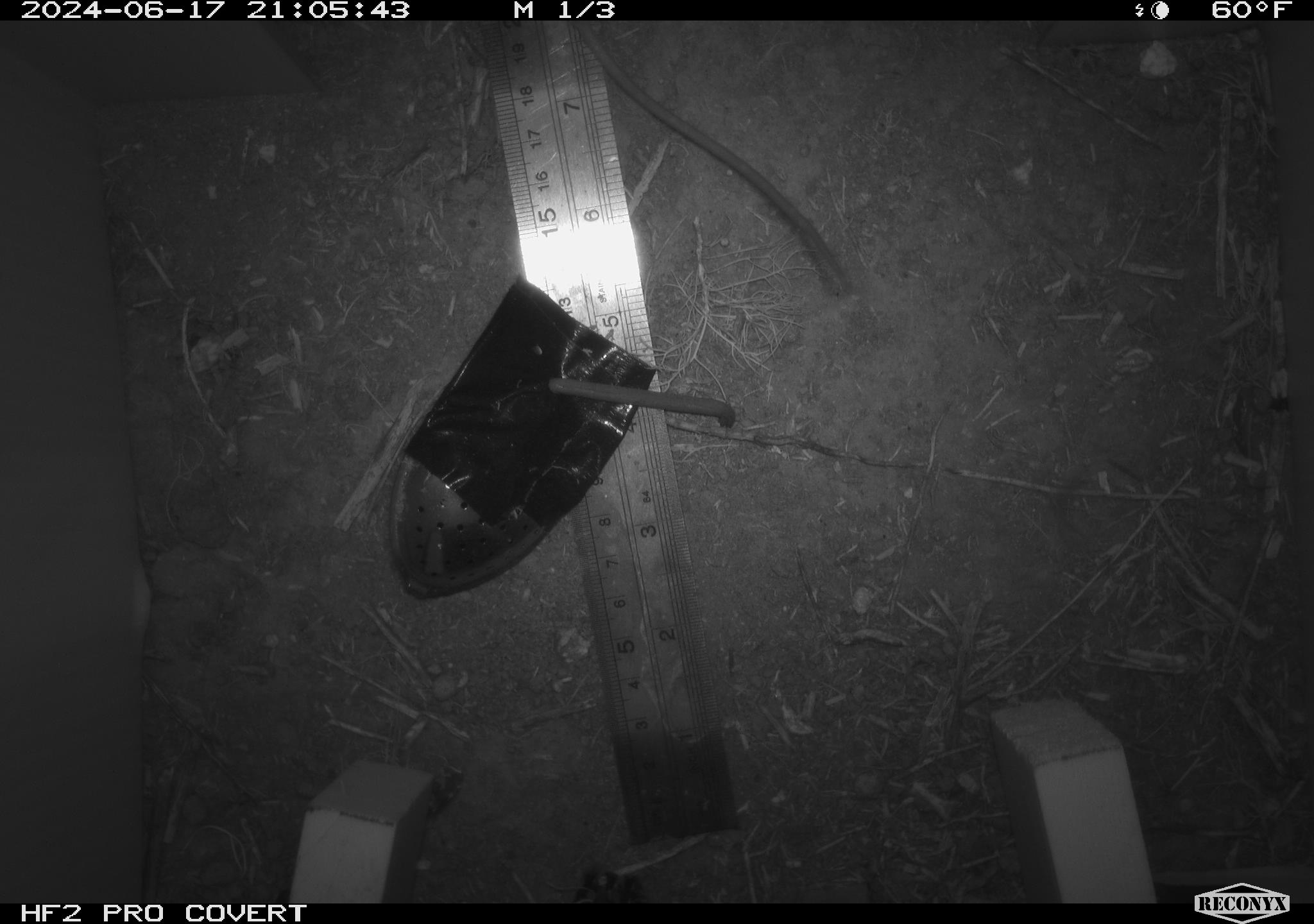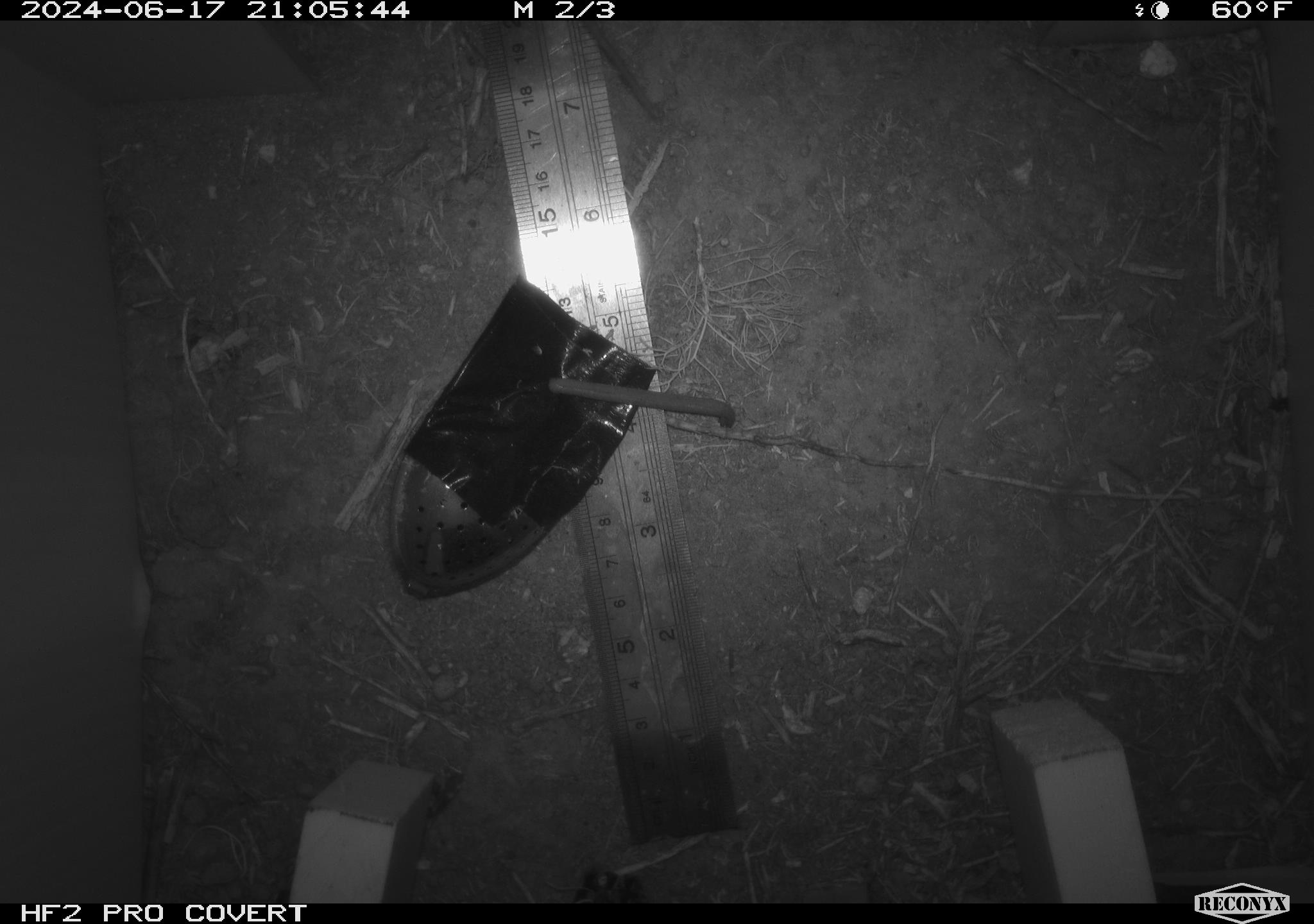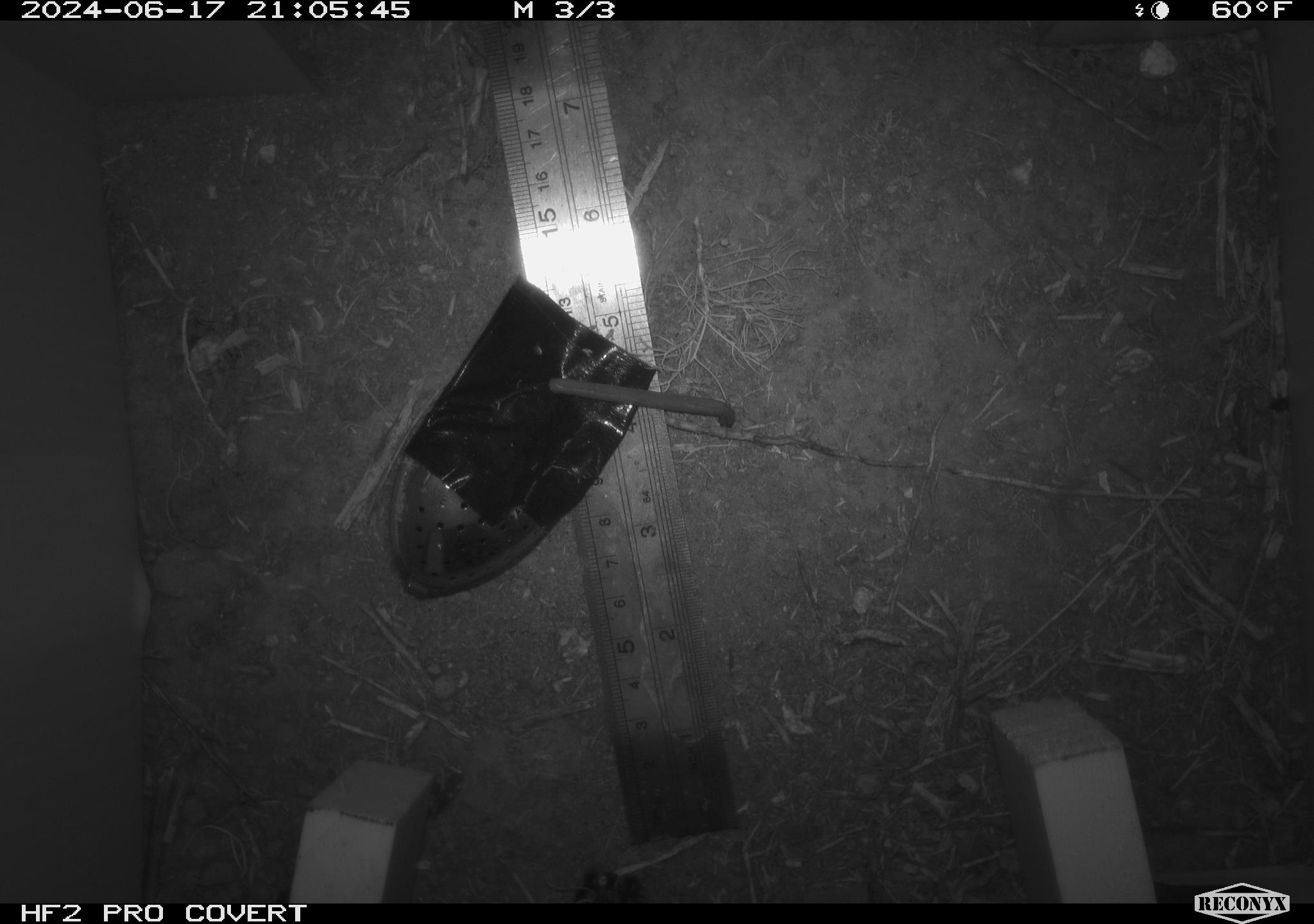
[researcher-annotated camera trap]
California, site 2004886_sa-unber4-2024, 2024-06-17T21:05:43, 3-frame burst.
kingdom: Animalia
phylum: Chordata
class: Mammalia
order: Rodentia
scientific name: Rodentia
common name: mouse species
Mouse species (Rodentia).